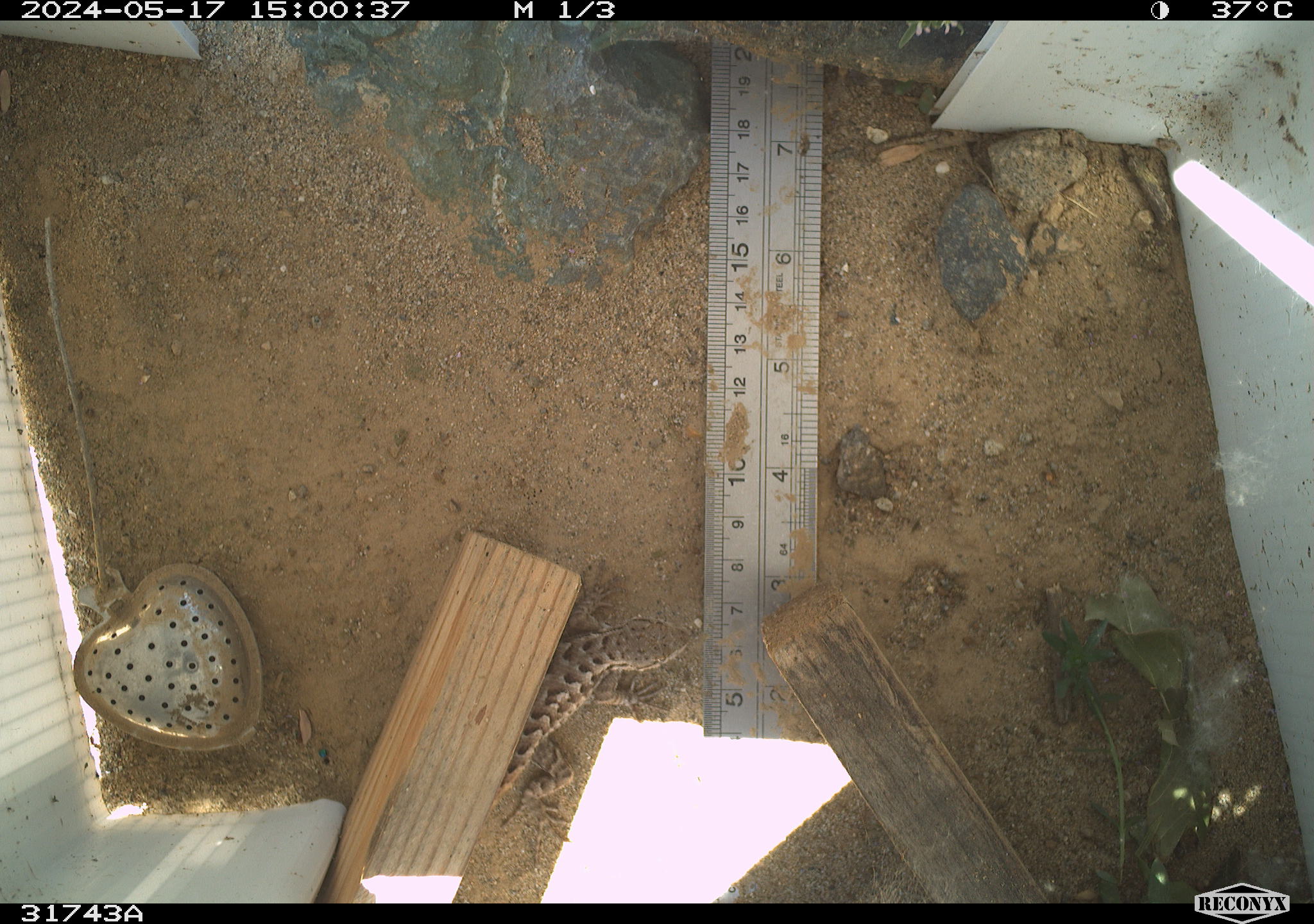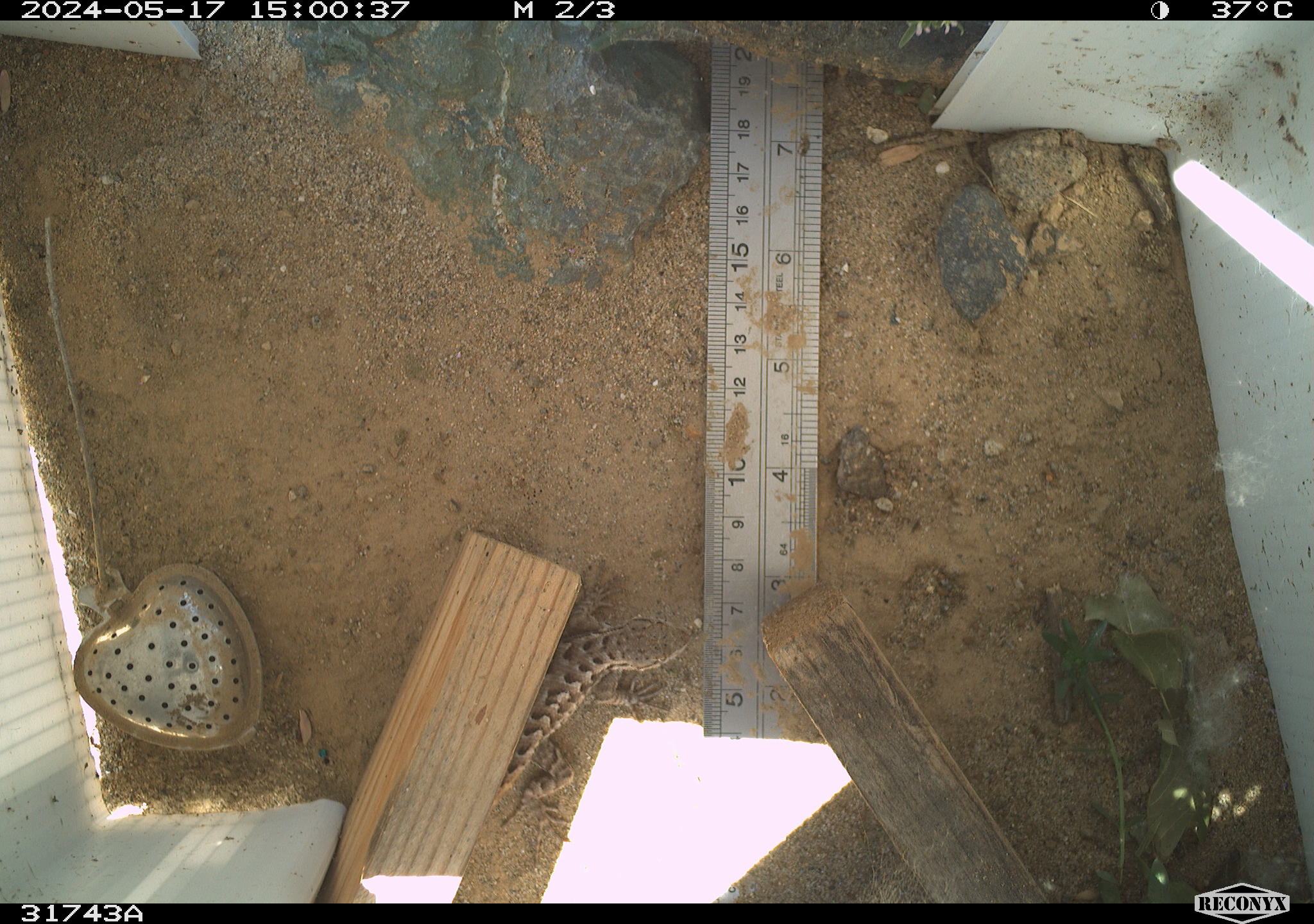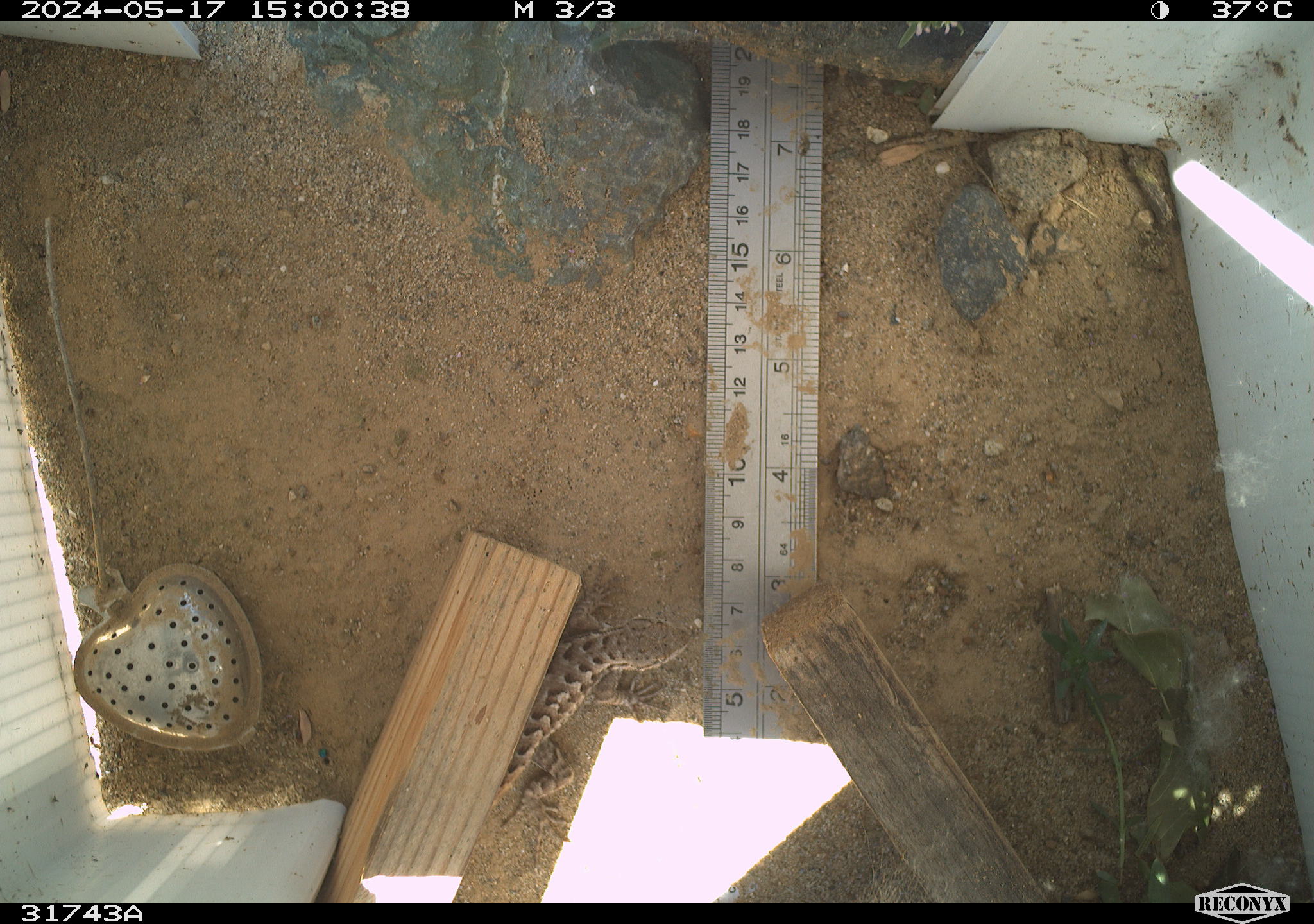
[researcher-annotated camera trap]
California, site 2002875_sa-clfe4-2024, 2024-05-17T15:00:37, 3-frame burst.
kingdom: Animalia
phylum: Chordata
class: Reptilia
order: Squamata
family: Phrynosomatidae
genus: Sceloporus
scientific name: Sceloporus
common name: spiny lizards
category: sceloporus species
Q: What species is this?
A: Sceloporus species (spiny lizards) (Sceloporus).